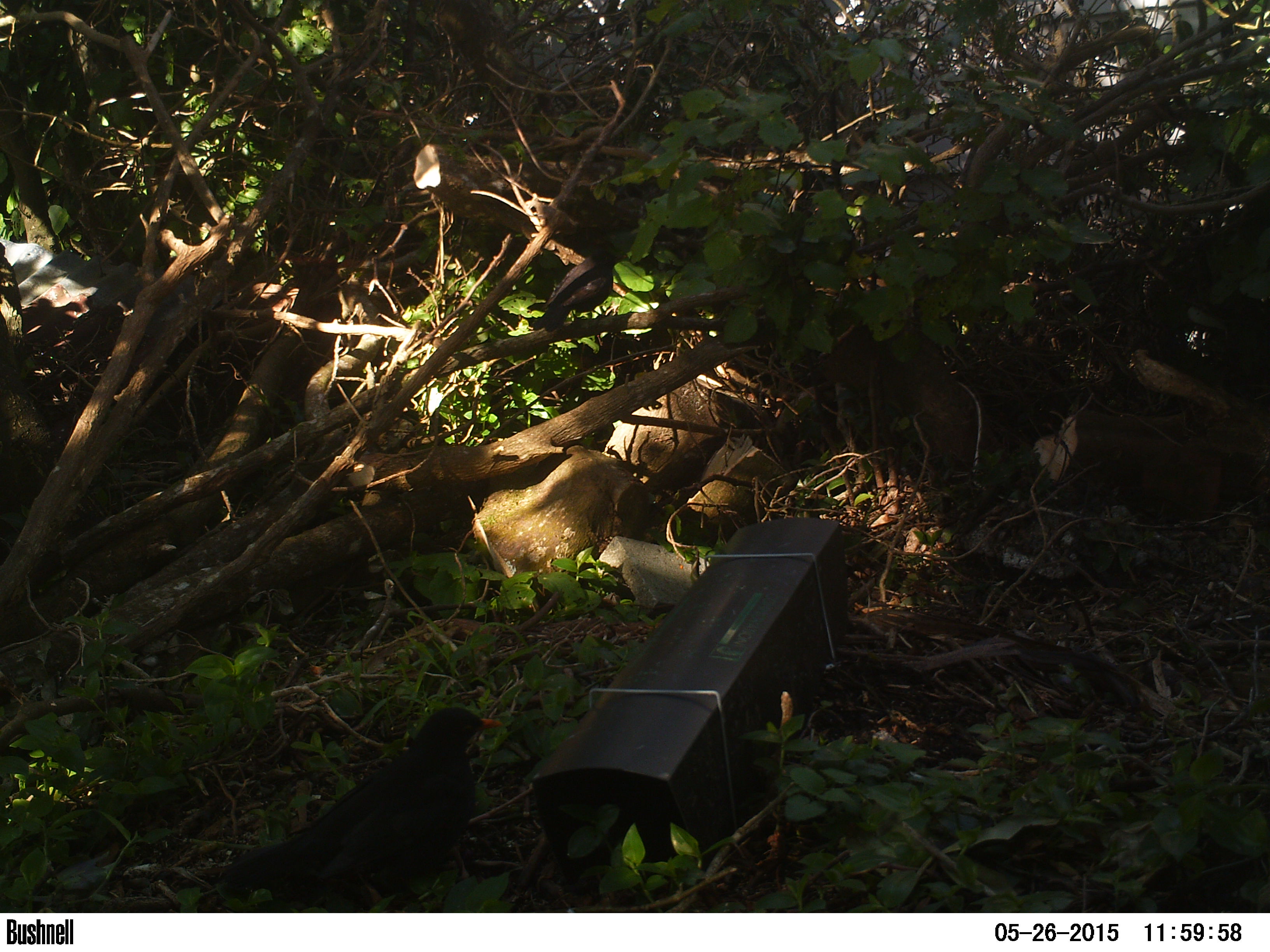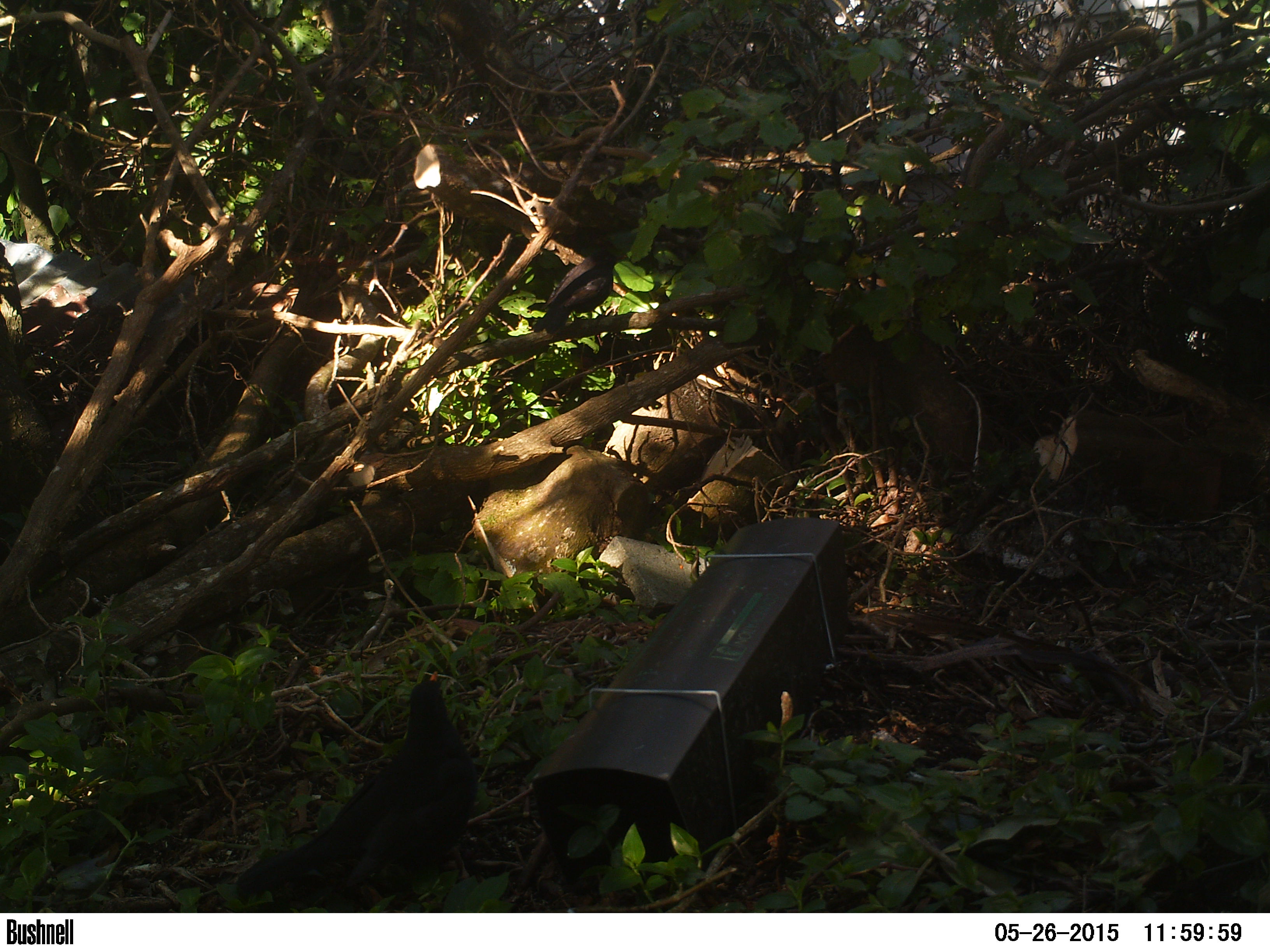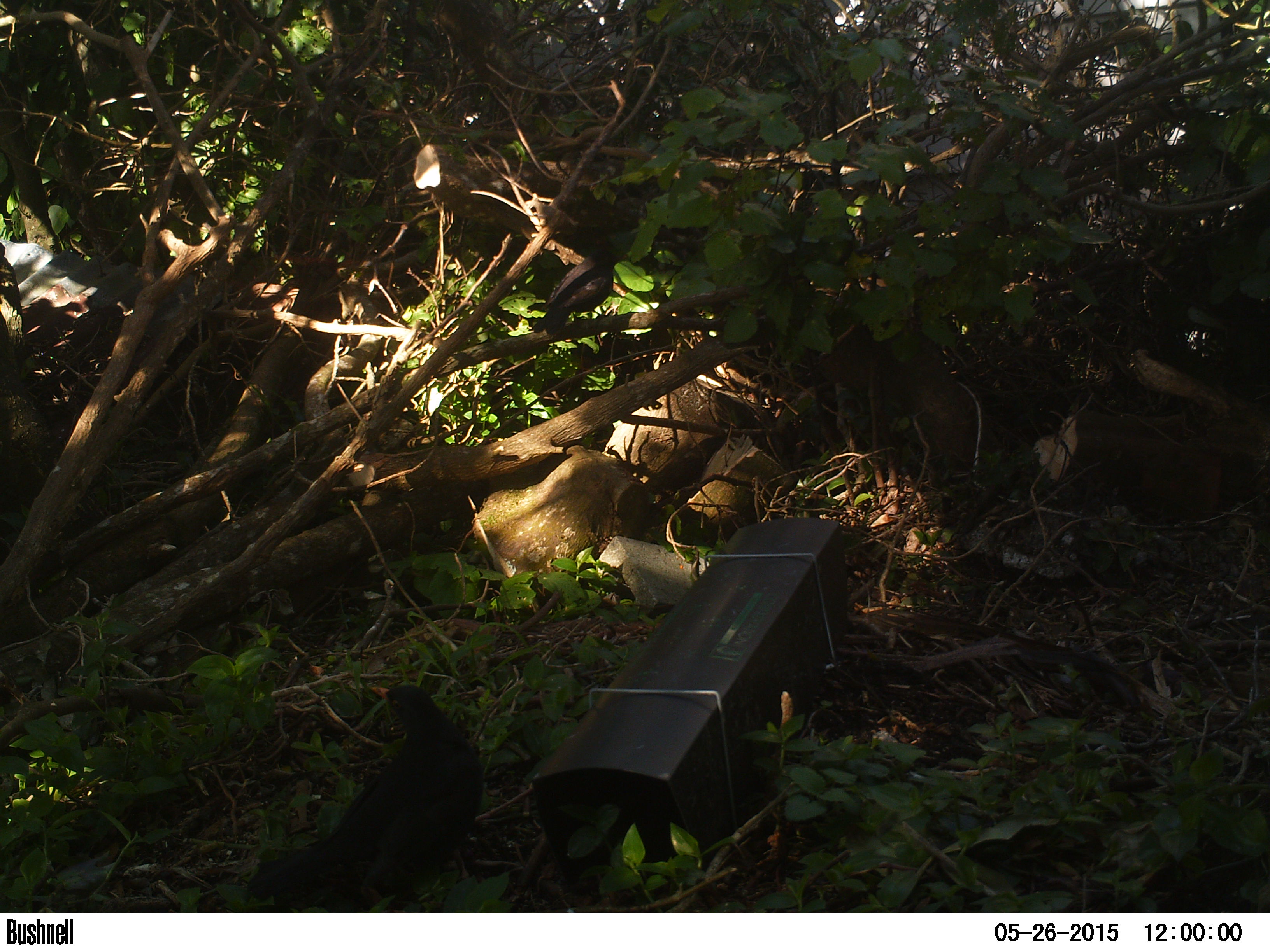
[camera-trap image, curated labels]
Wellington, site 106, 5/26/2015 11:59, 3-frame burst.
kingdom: Animalia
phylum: Chordata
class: Aves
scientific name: Aves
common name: bird